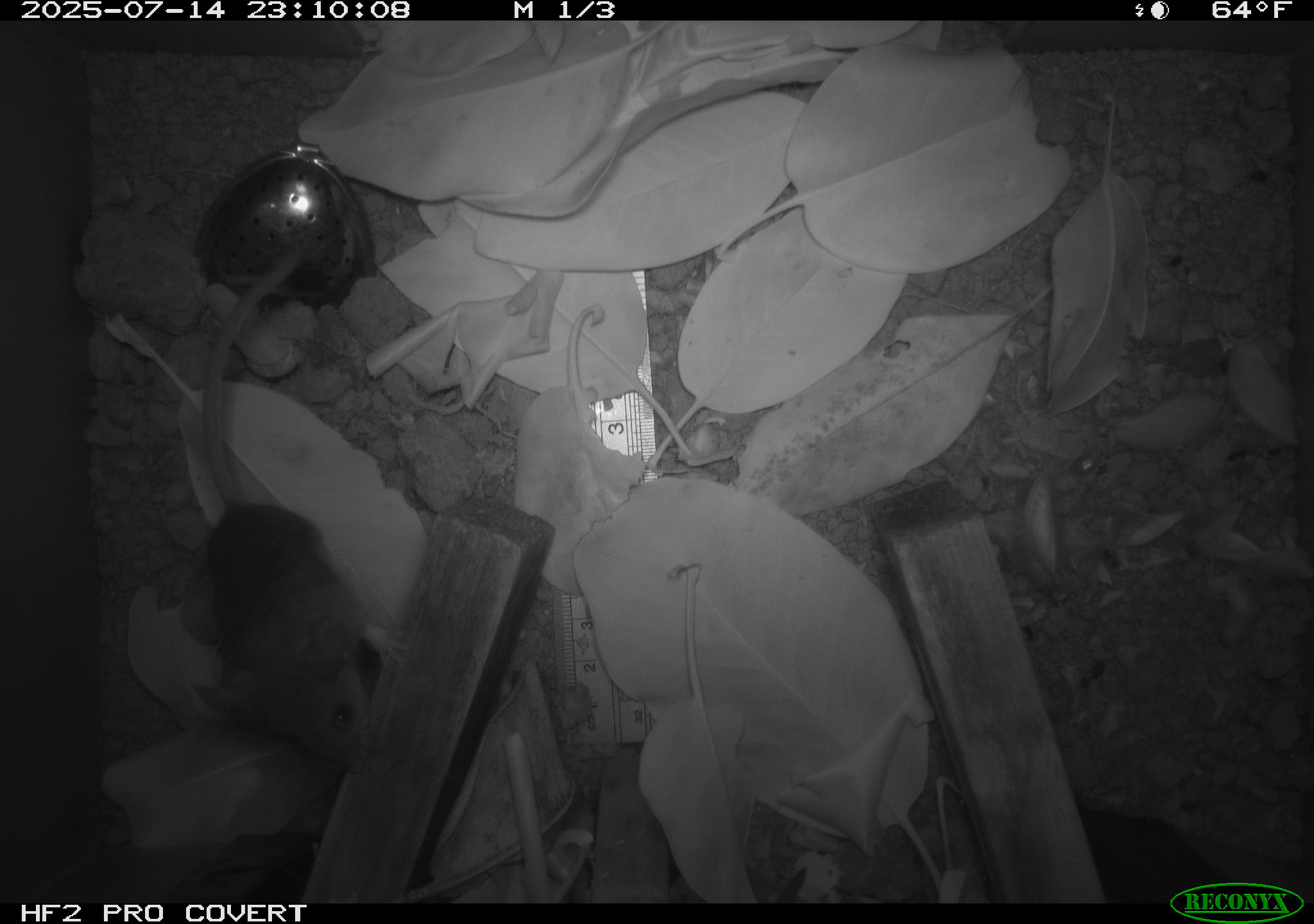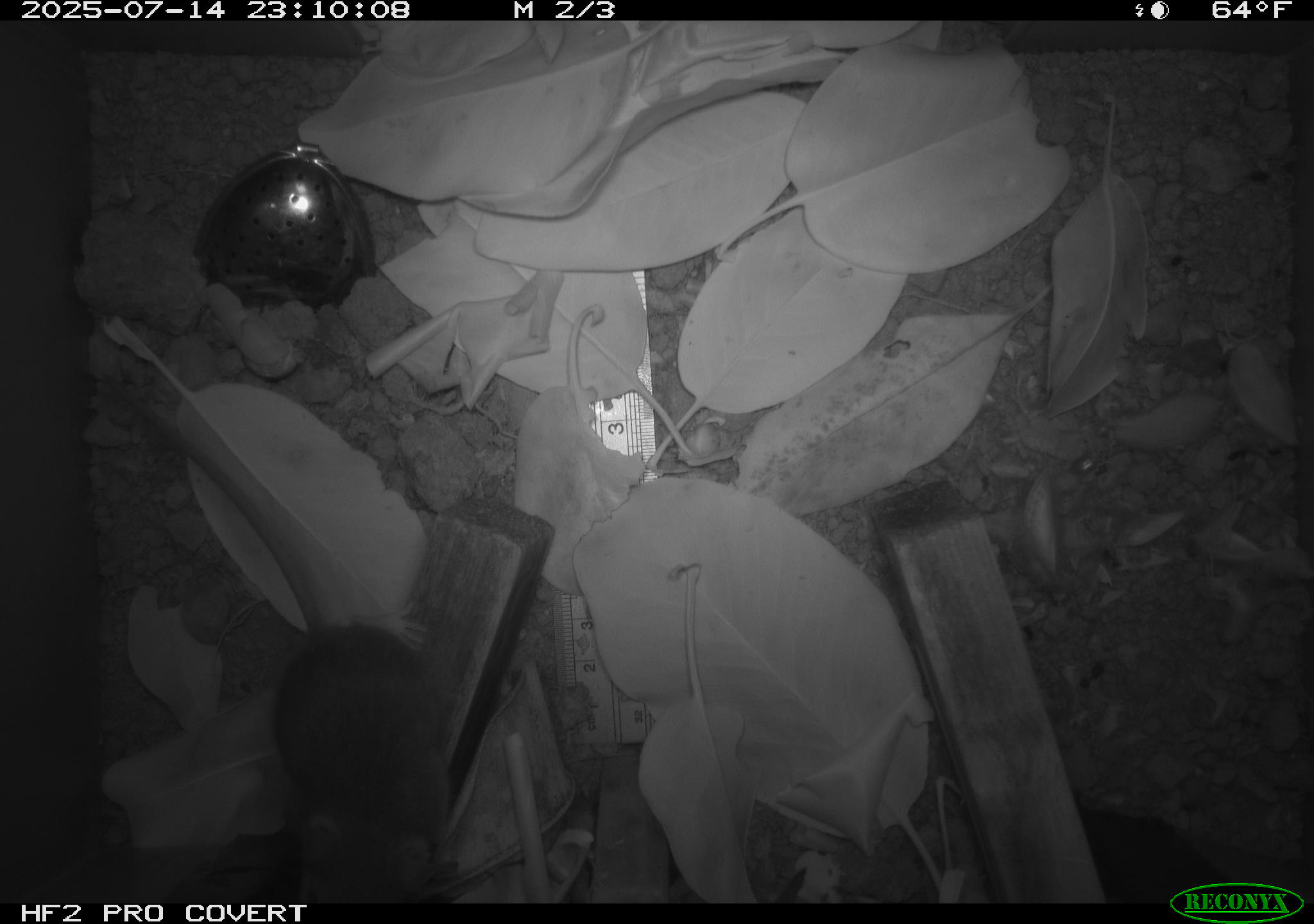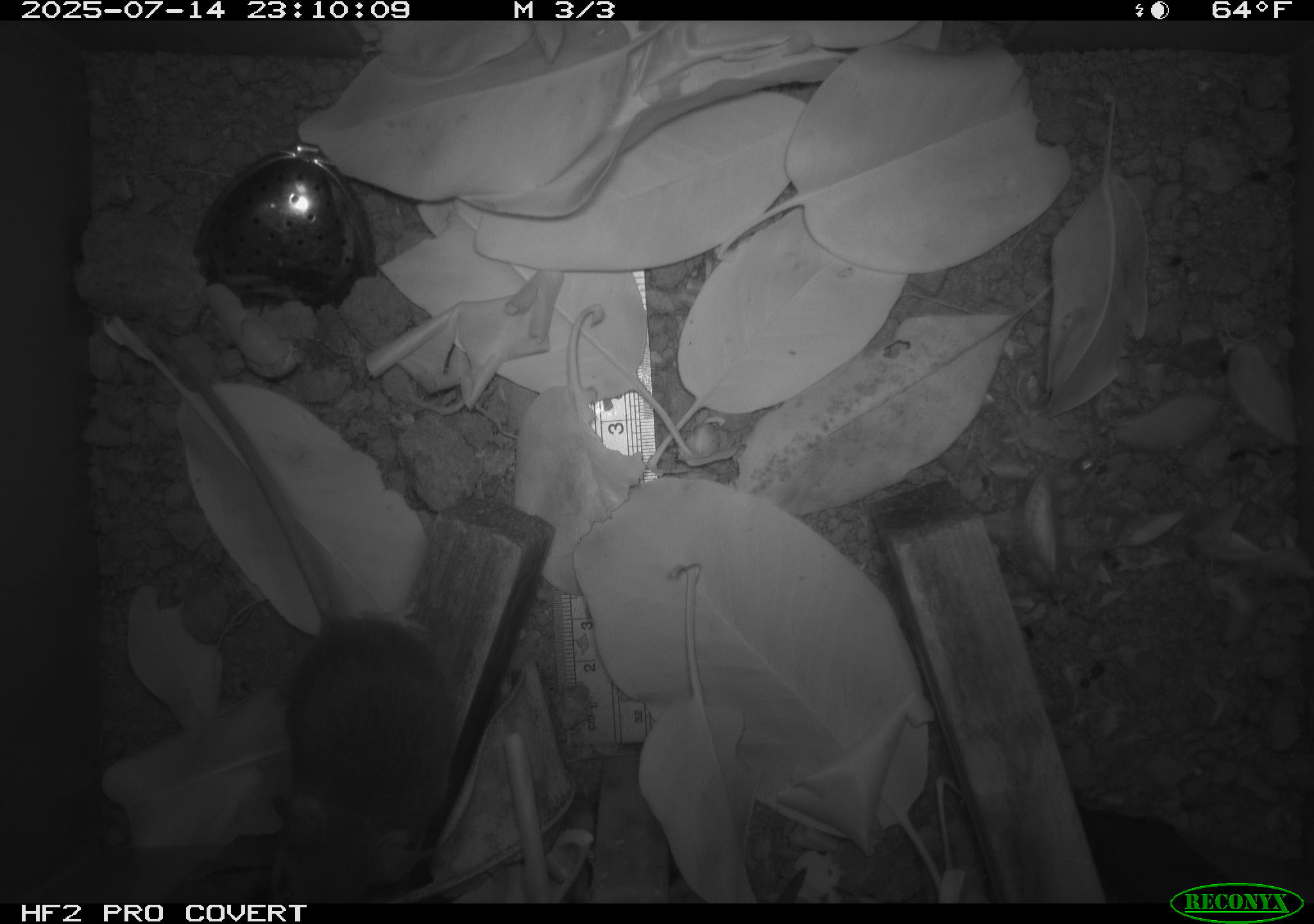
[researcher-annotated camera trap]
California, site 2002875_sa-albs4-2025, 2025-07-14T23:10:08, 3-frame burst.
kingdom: Animalia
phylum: Chordata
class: Mammalia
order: Rodentia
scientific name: Rodentia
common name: mouse species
Mouse species (Rodentia).